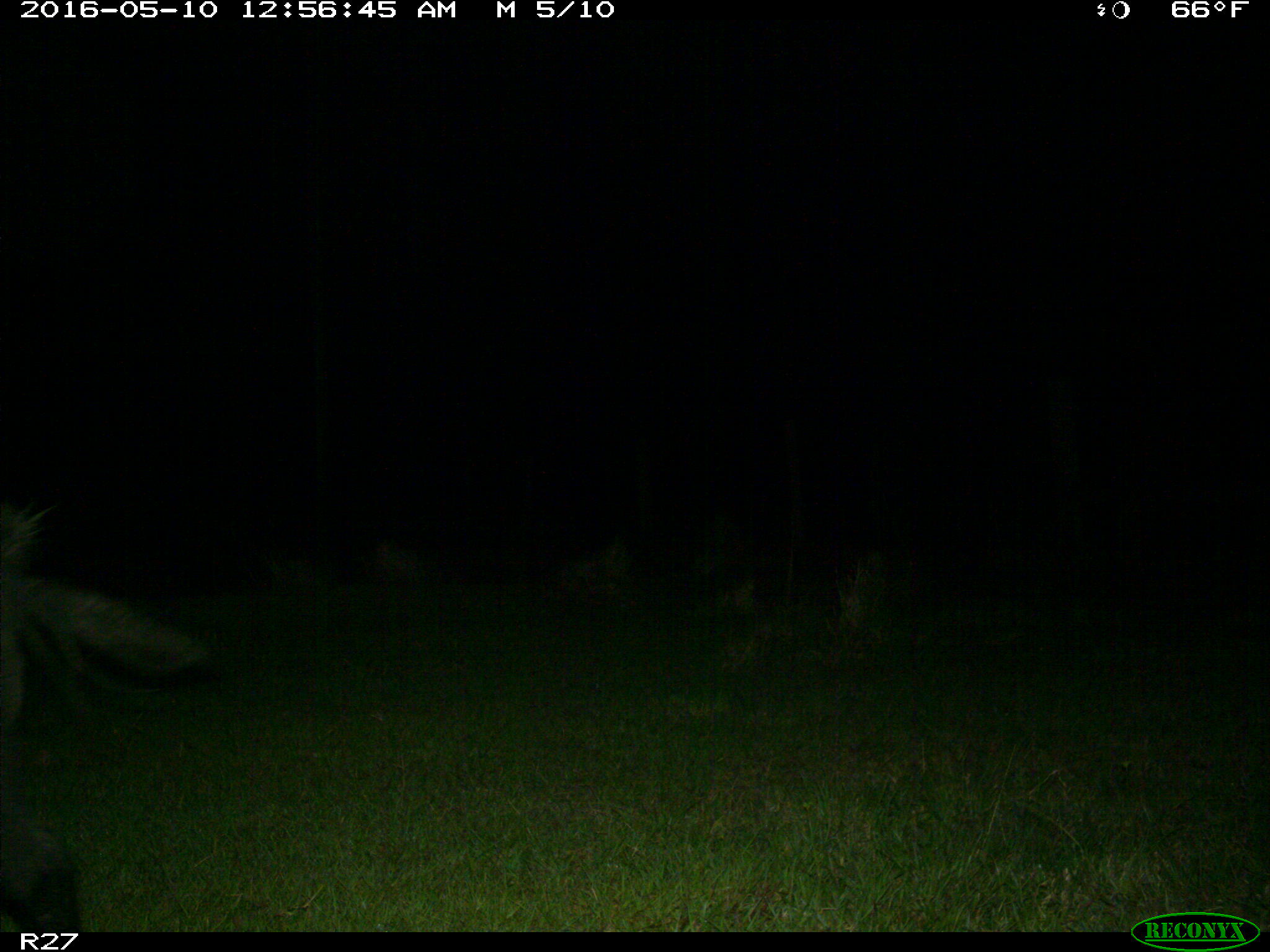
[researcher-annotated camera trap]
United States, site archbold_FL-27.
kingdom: Animalia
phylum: Chordata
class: Mammalia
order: Artiodactyla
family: Suidae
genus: Sus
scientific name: Sus scrofa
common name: wild boar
Sus scrofa (wild boar).